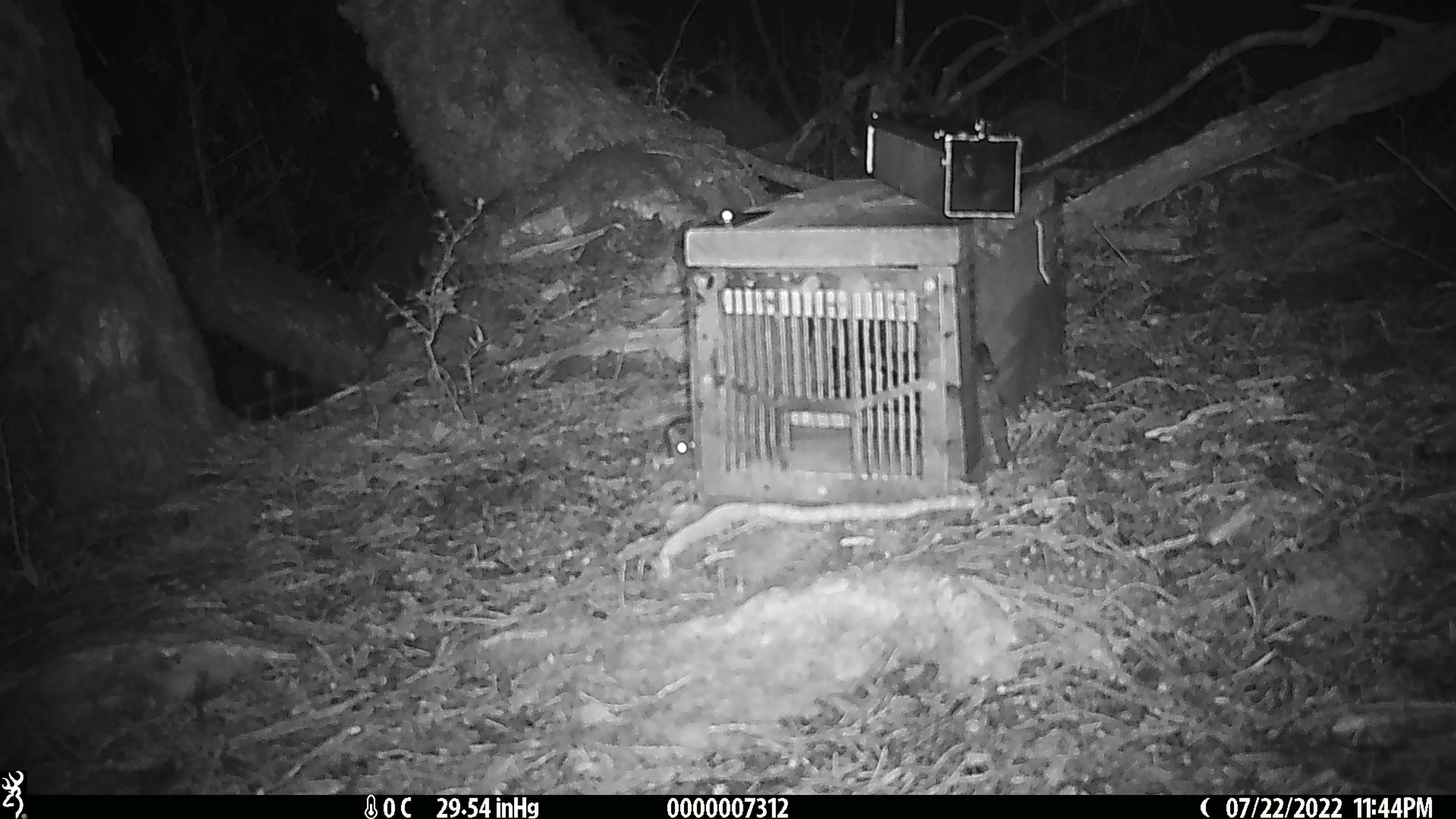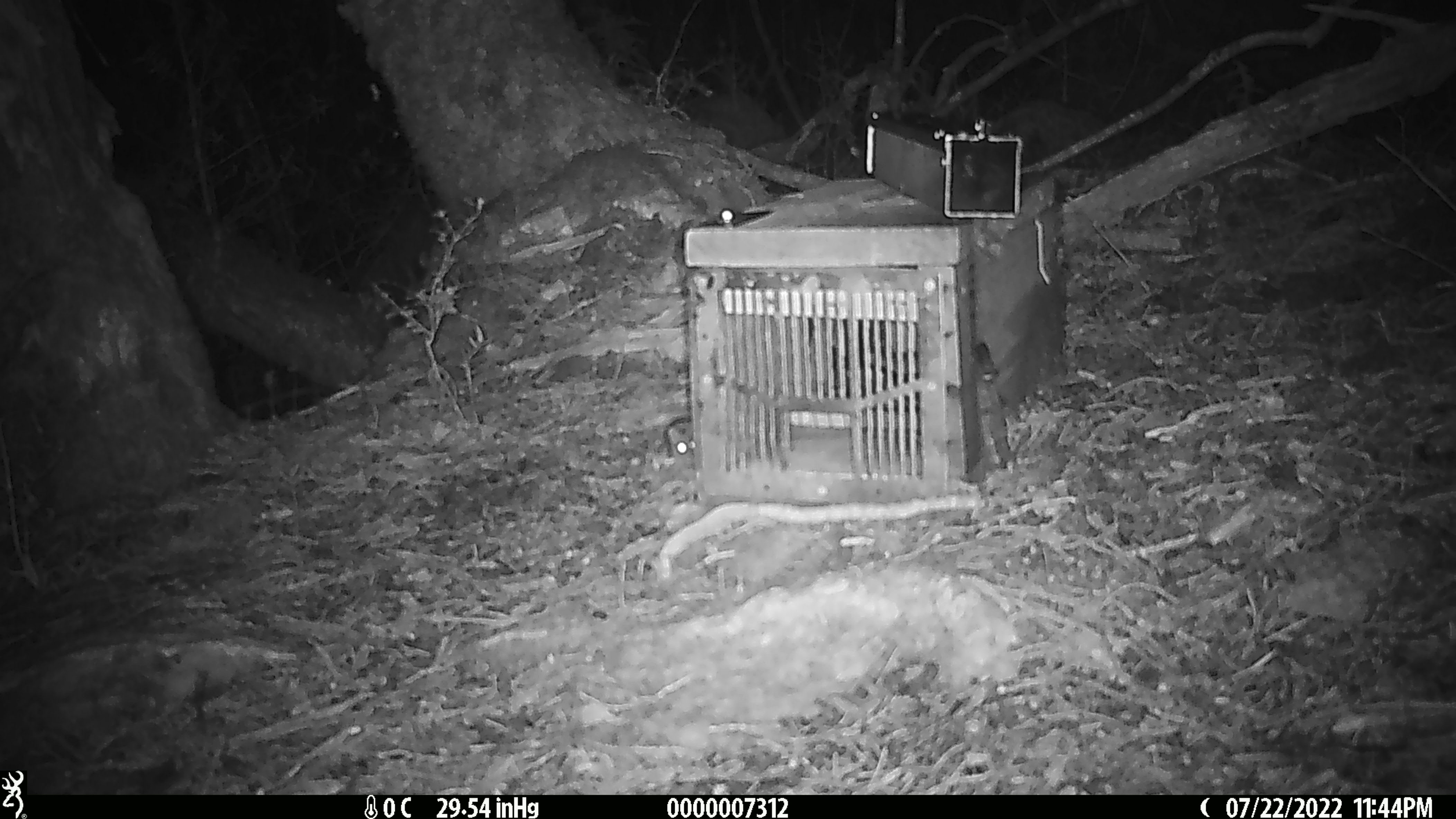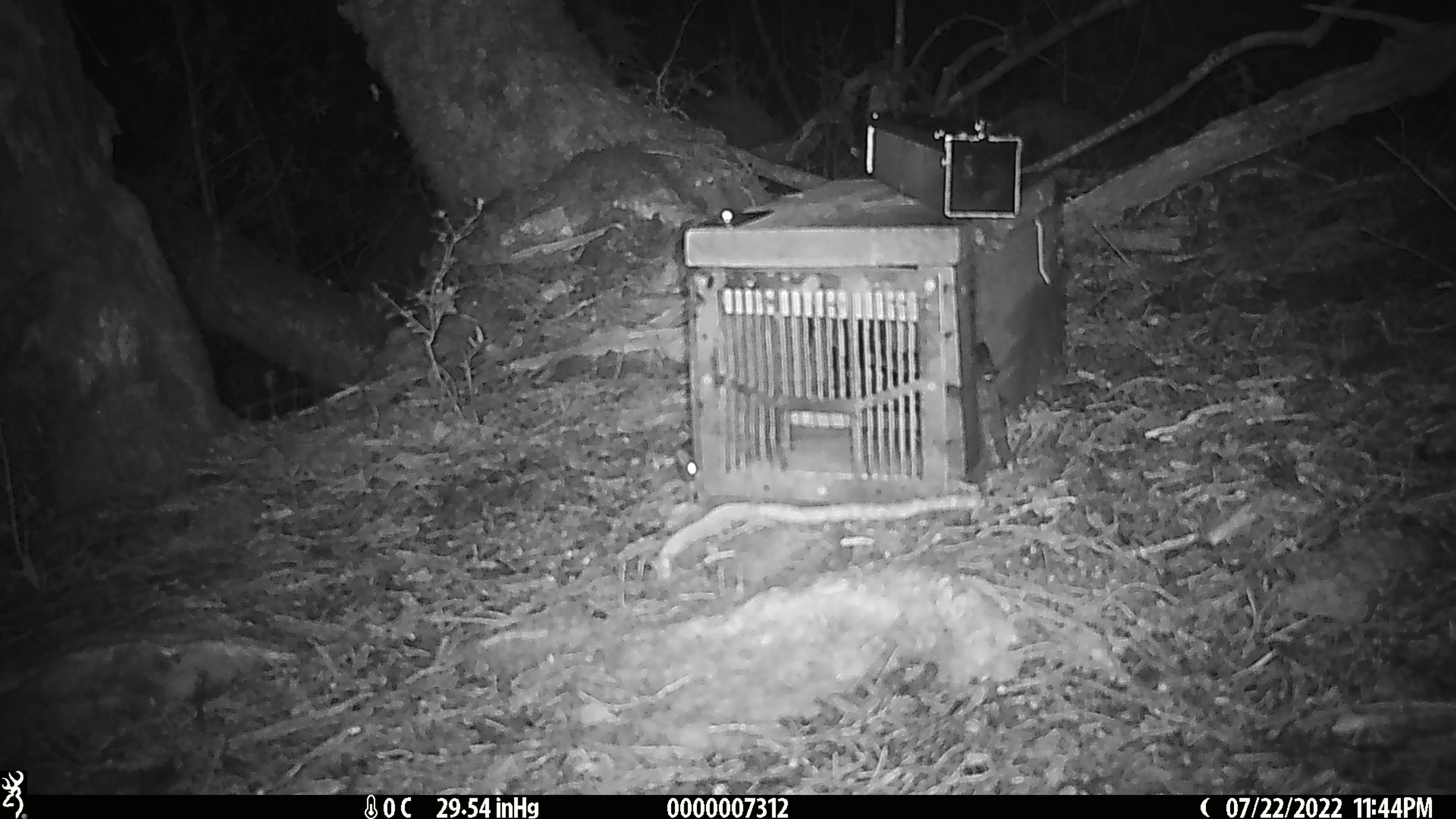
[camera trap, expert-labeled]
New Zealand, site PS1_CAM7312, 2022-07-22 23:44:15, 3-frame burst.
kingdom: Animalia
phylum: Chordata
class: Mammalia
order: Rodentia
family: Muridae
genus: Mus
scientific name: Mus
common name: mouse